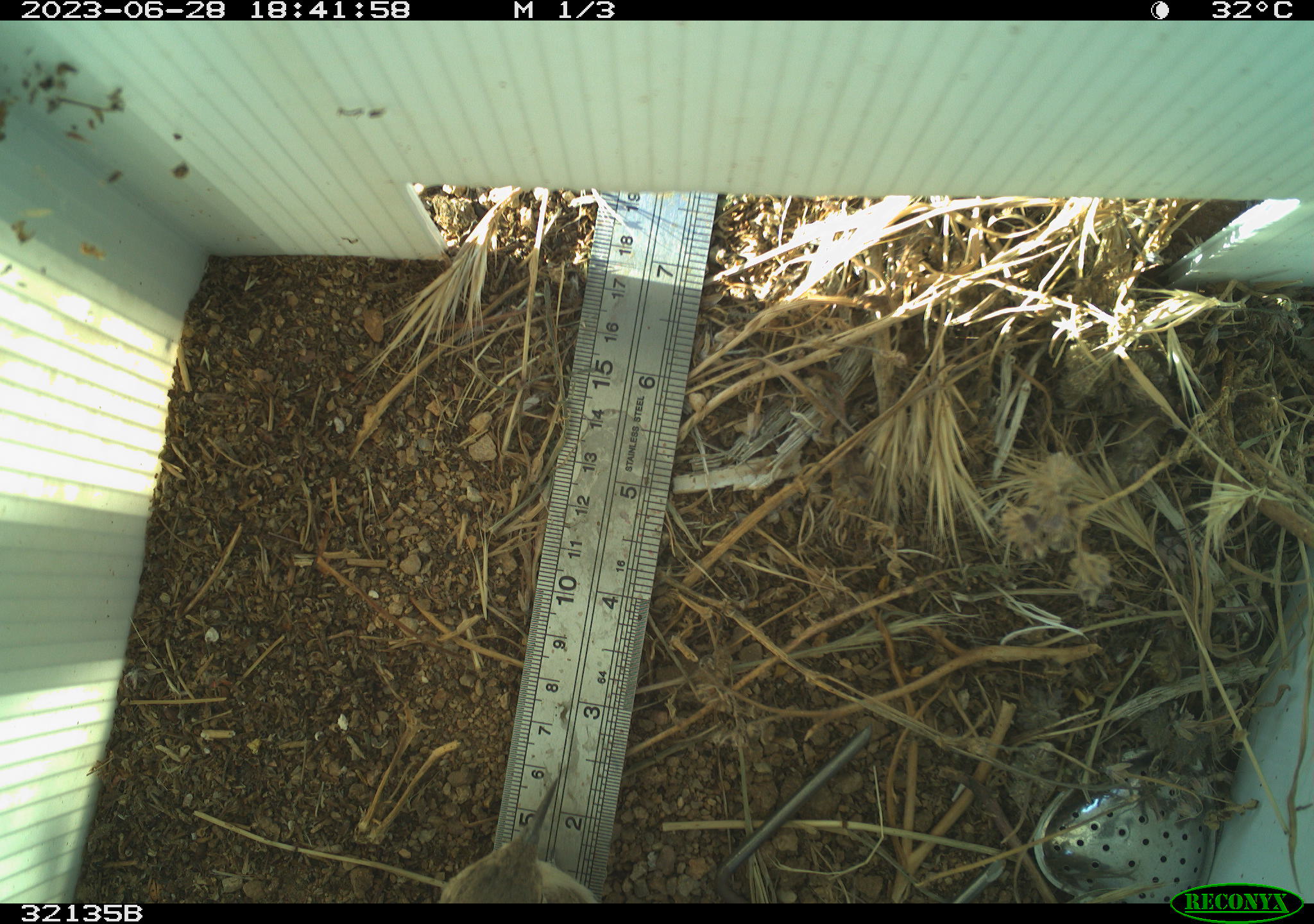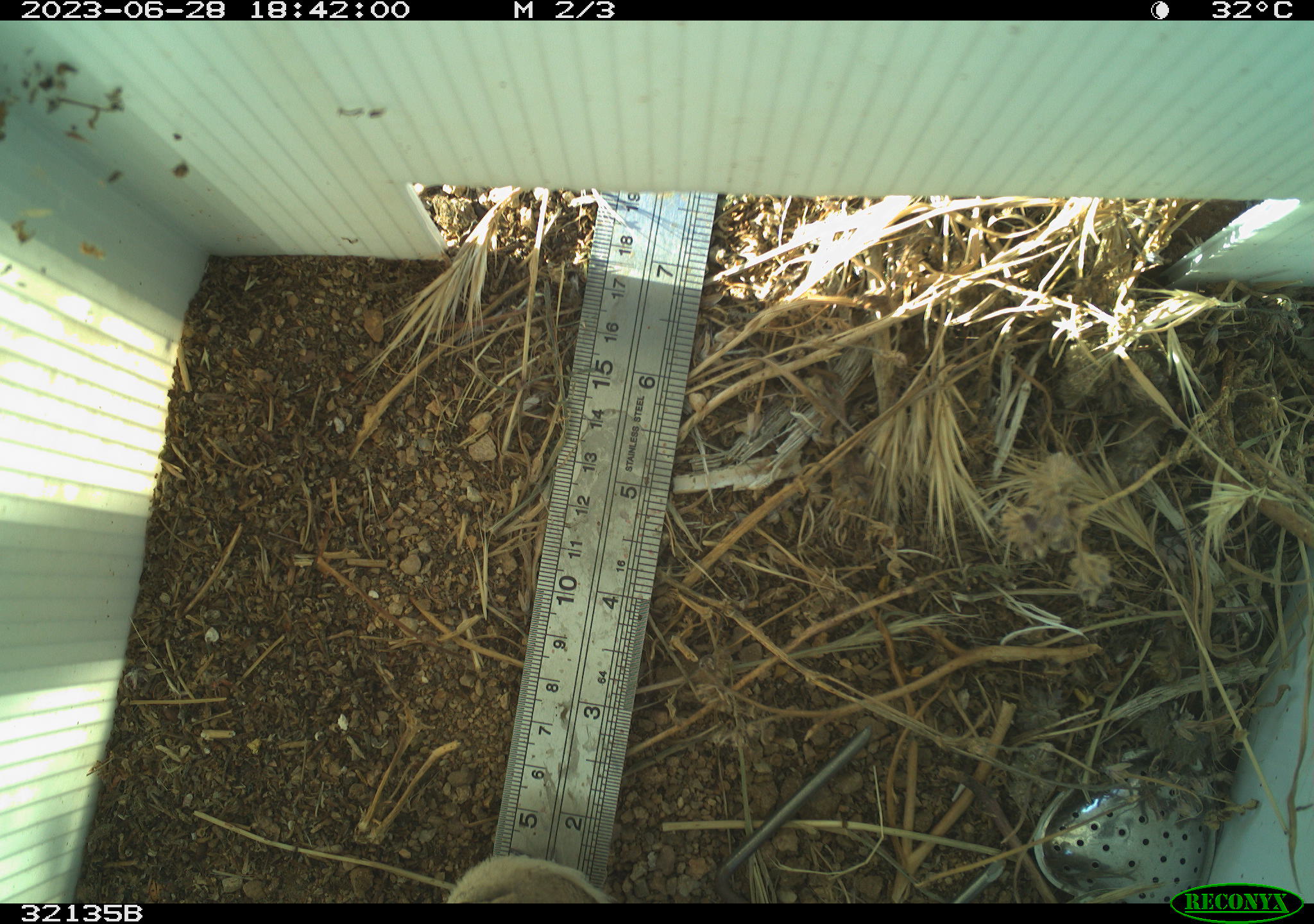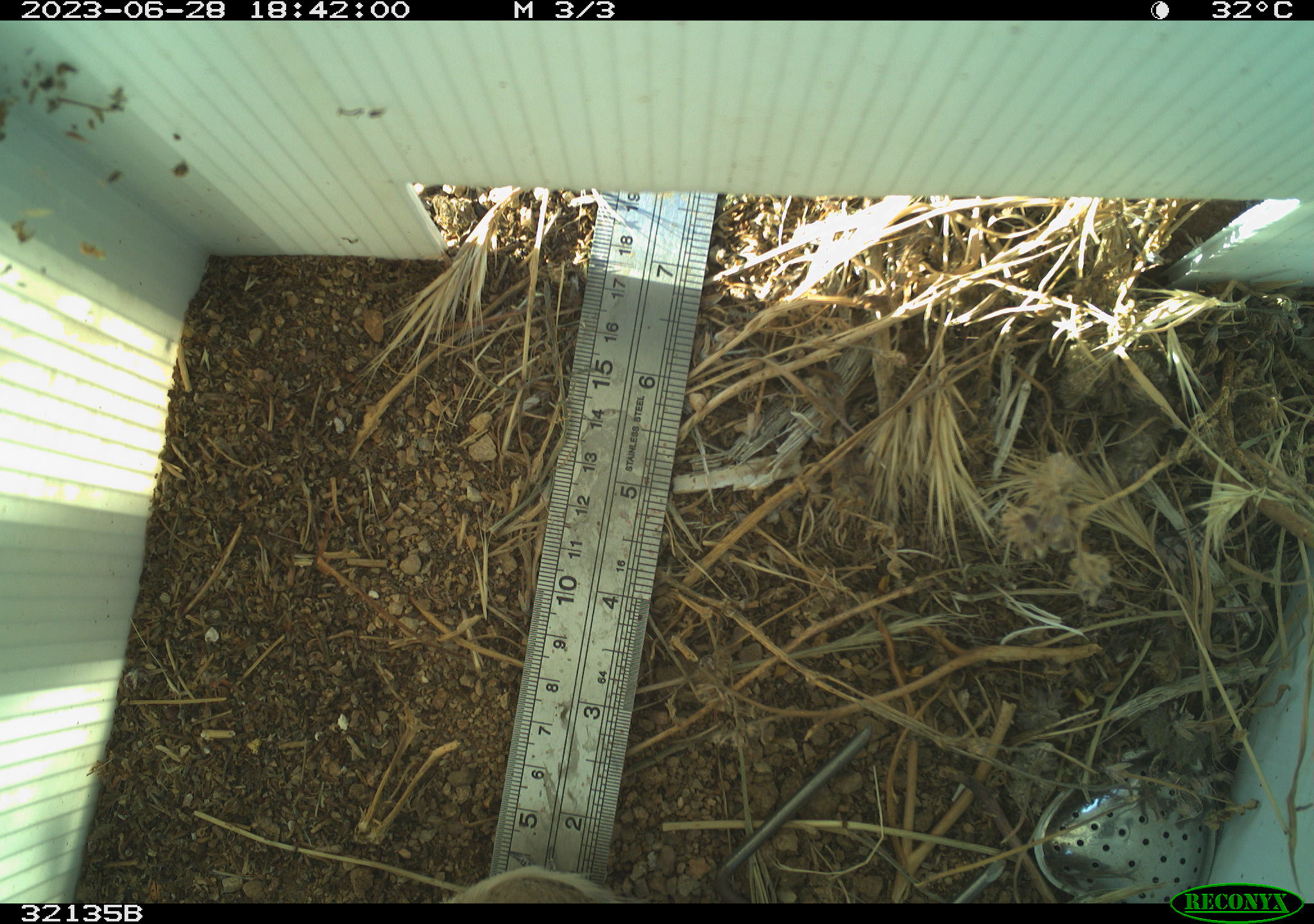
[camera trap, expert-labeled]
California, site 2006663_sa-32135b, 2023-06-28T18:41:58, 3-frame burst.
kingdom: Animalia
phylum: Chordata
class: Aves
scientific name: Aves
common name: bird